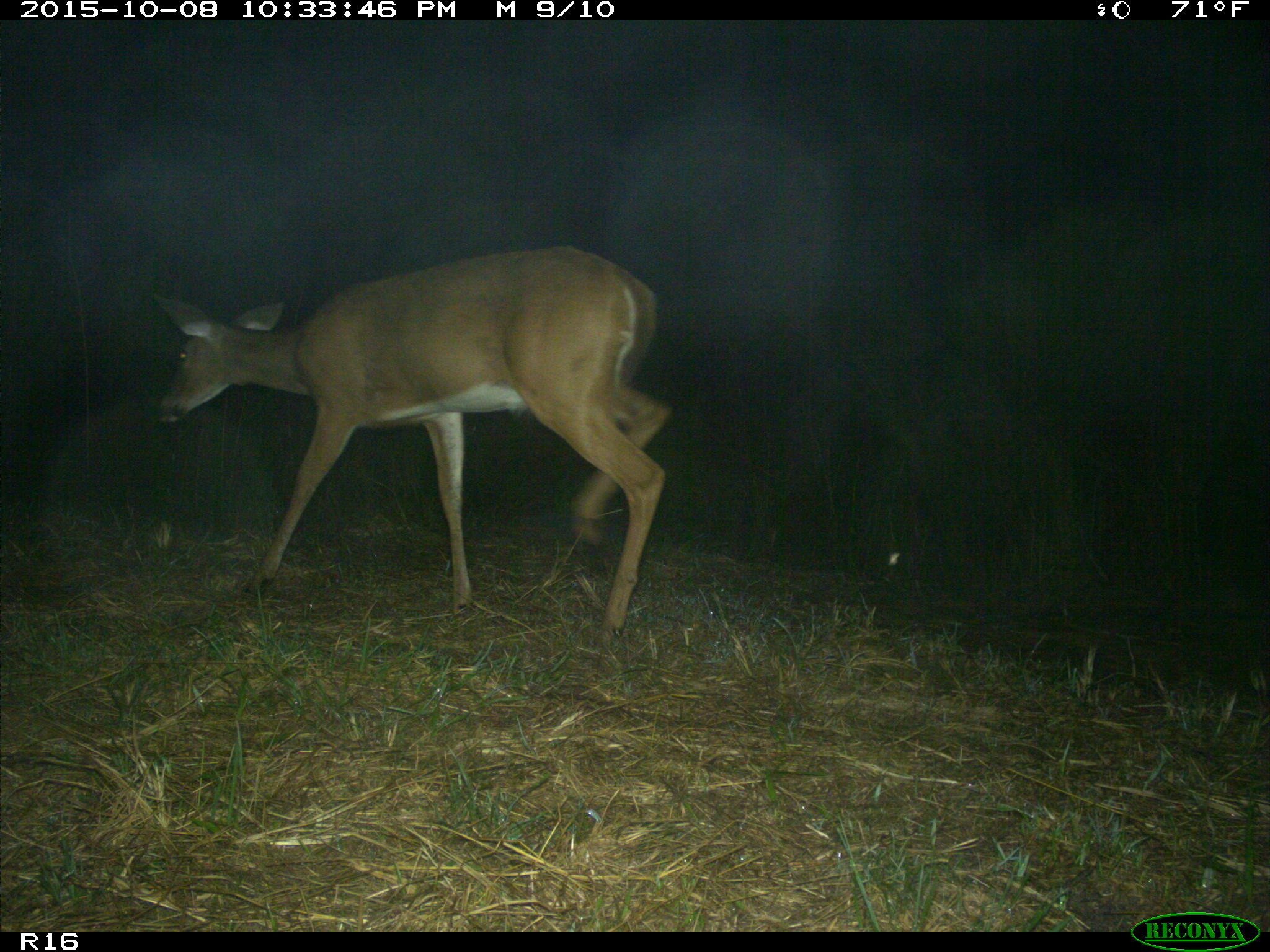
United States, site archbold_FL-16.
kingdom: Animalia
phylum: Chordata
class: Mammalia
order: Artiodactyla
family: Cervidae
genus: Odocoileus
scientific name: Odocoileus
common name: deer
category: unidentified deer